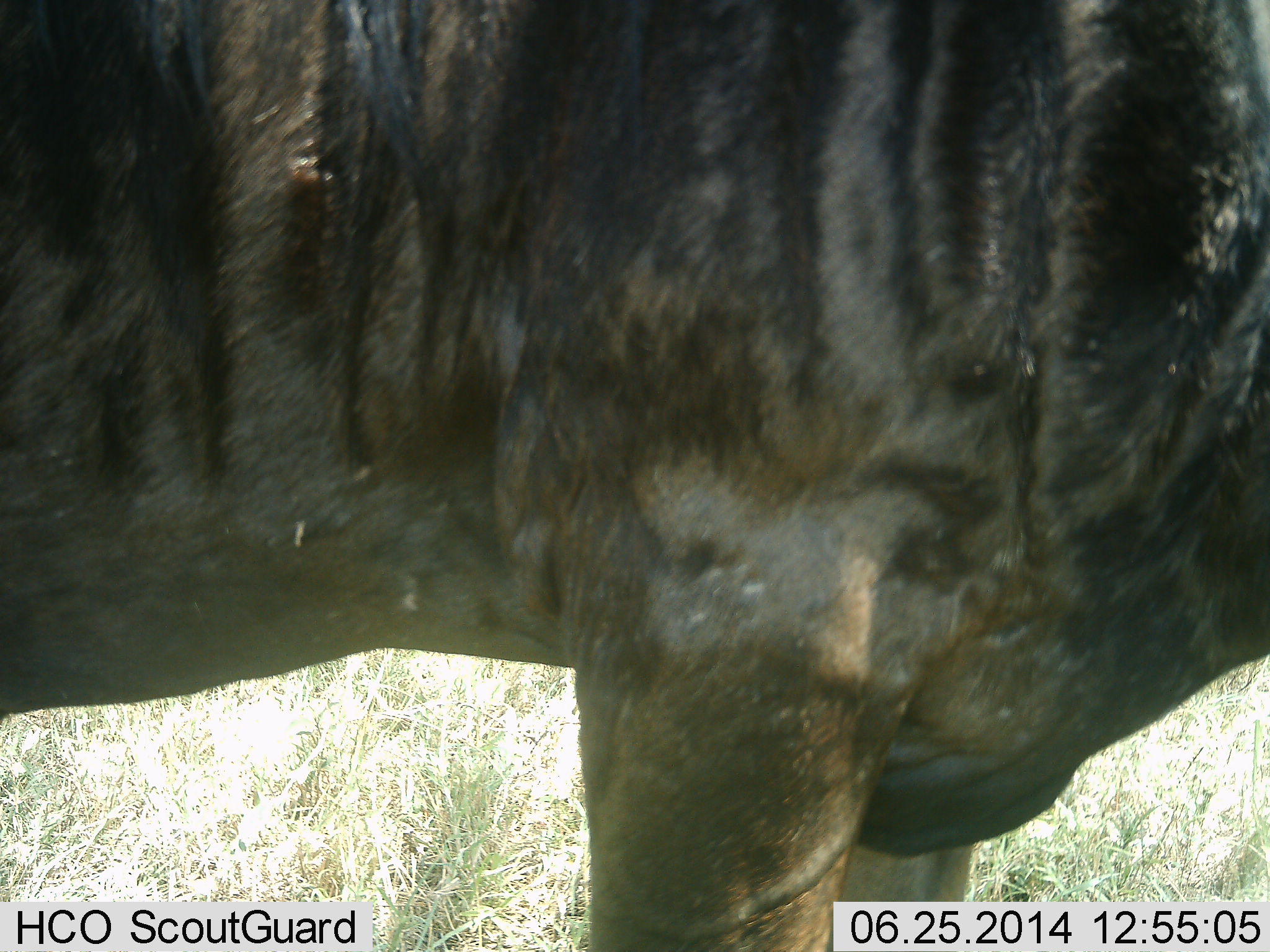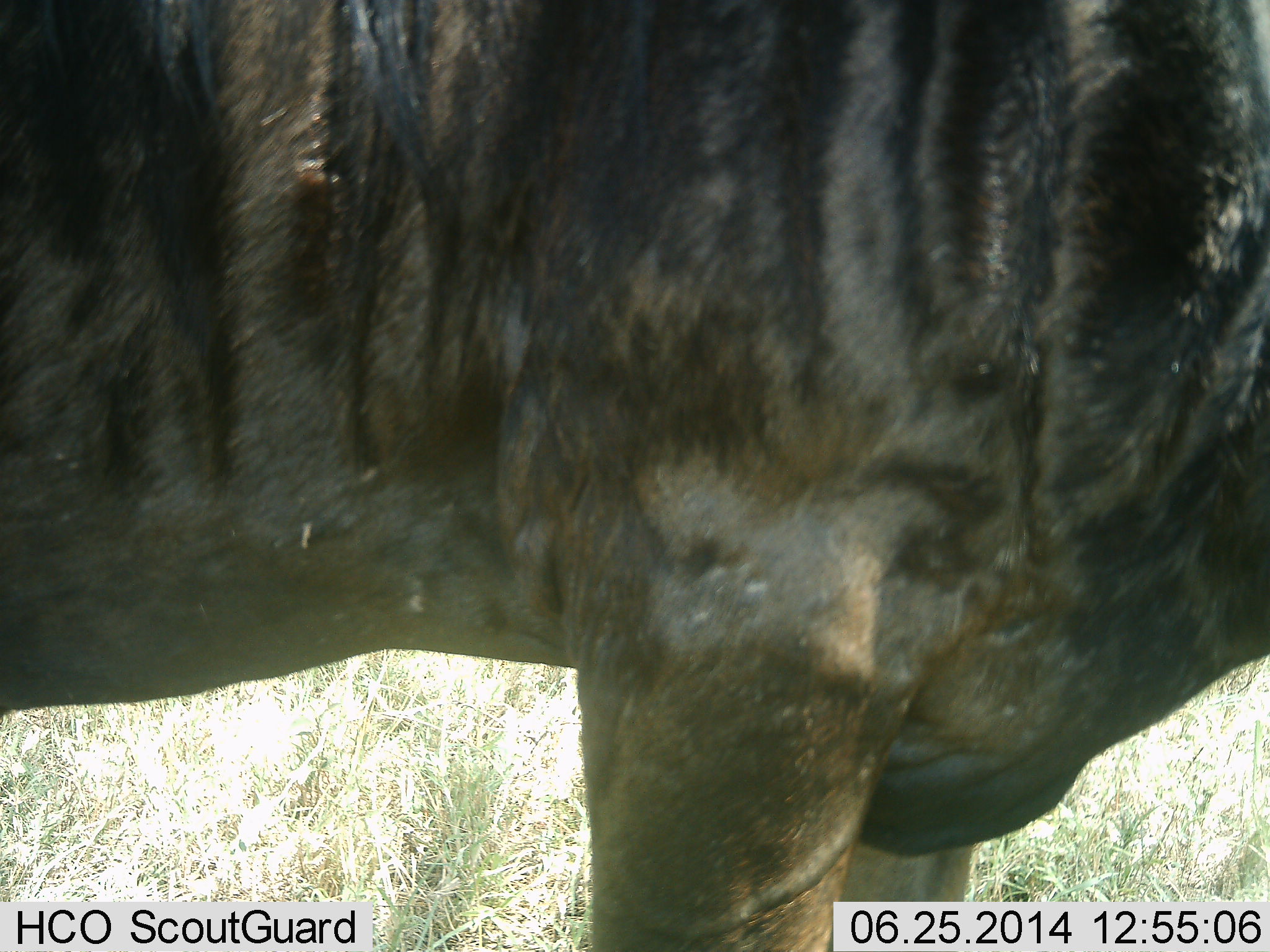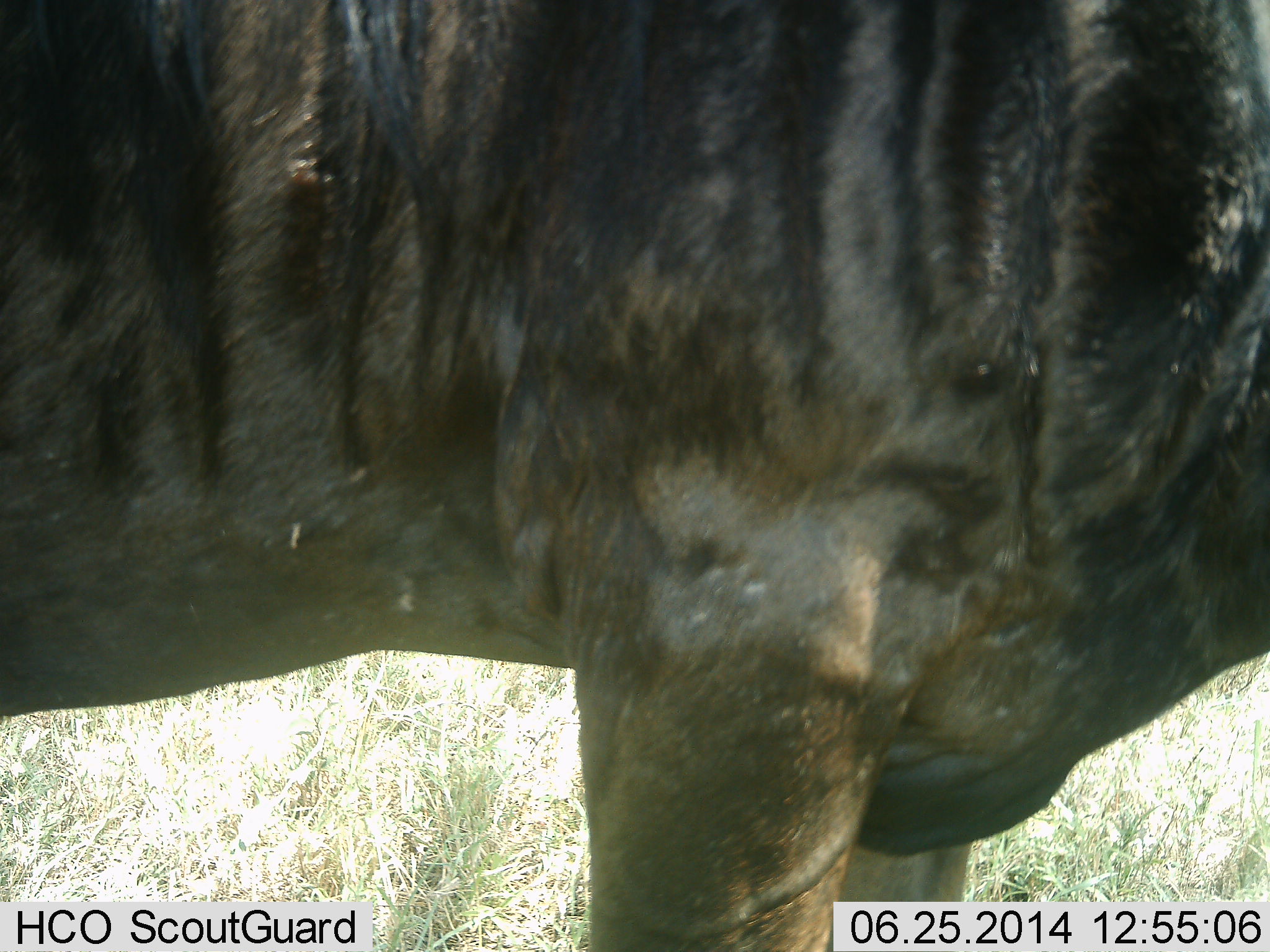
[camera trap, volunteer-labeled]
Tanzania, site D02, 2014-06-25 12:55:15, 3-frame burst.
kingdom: Animalia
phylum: Chordata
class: Mammalia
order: Artiodactyla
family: Bovidae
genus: Connochaetes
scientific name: Connochaetes taurinus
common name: blue wildebeest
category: wildebeest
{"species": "wildebeest (blue wildebeest) (Connochaetes taurinus)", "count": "1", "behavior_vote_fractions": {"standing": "100%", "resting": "0%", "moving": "0%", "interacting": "0%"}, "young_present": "0%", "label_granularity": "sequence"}